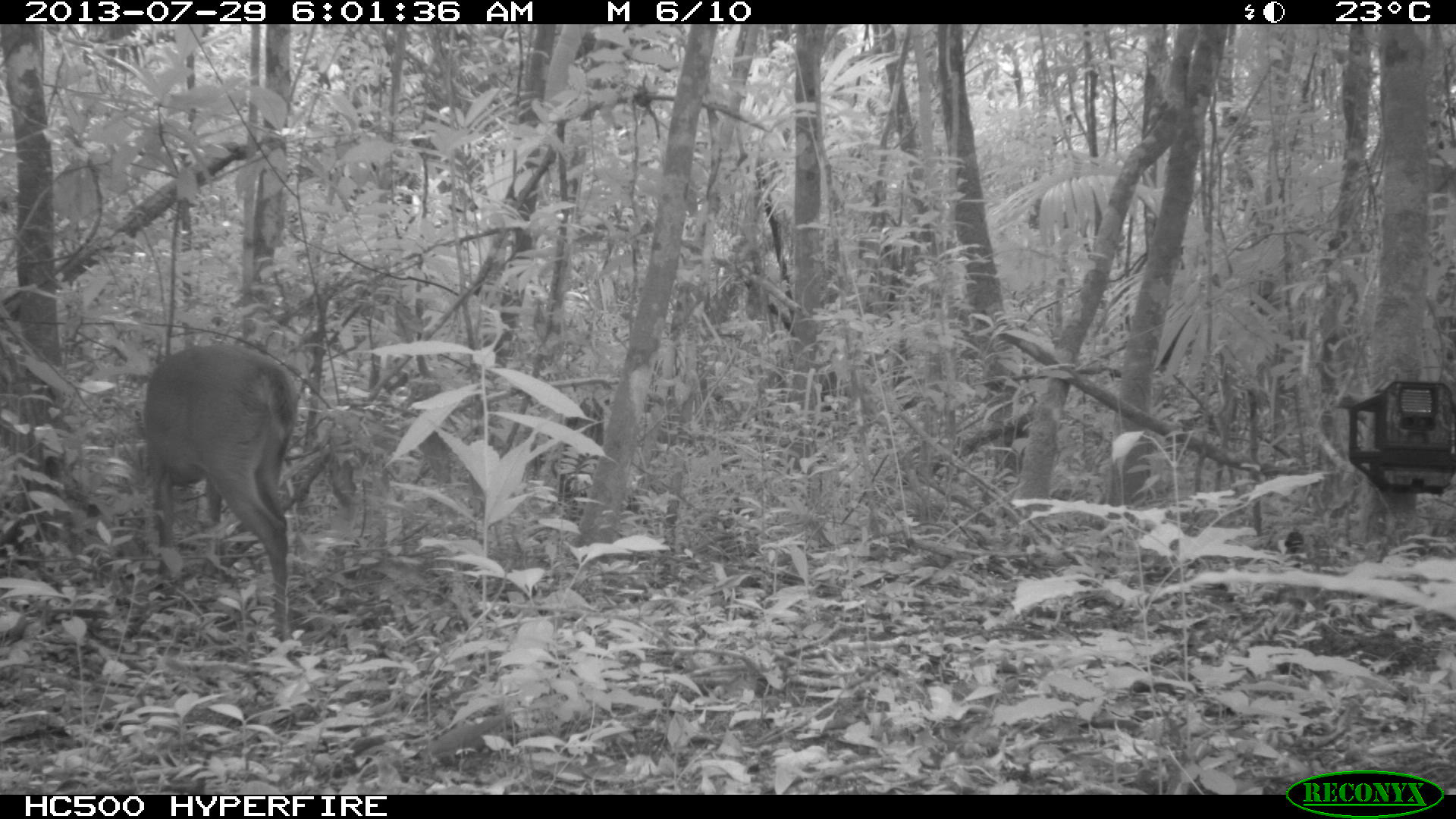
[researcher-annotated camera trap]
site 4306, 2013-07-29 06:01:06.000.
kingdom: Animalia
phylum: Chordata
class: Mammalia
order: Artiodactyla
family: Cervidae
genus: Mazama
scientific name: Mazama temama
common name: central american red brocket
Mazama temama (central american red brocket), count 1, sex male.